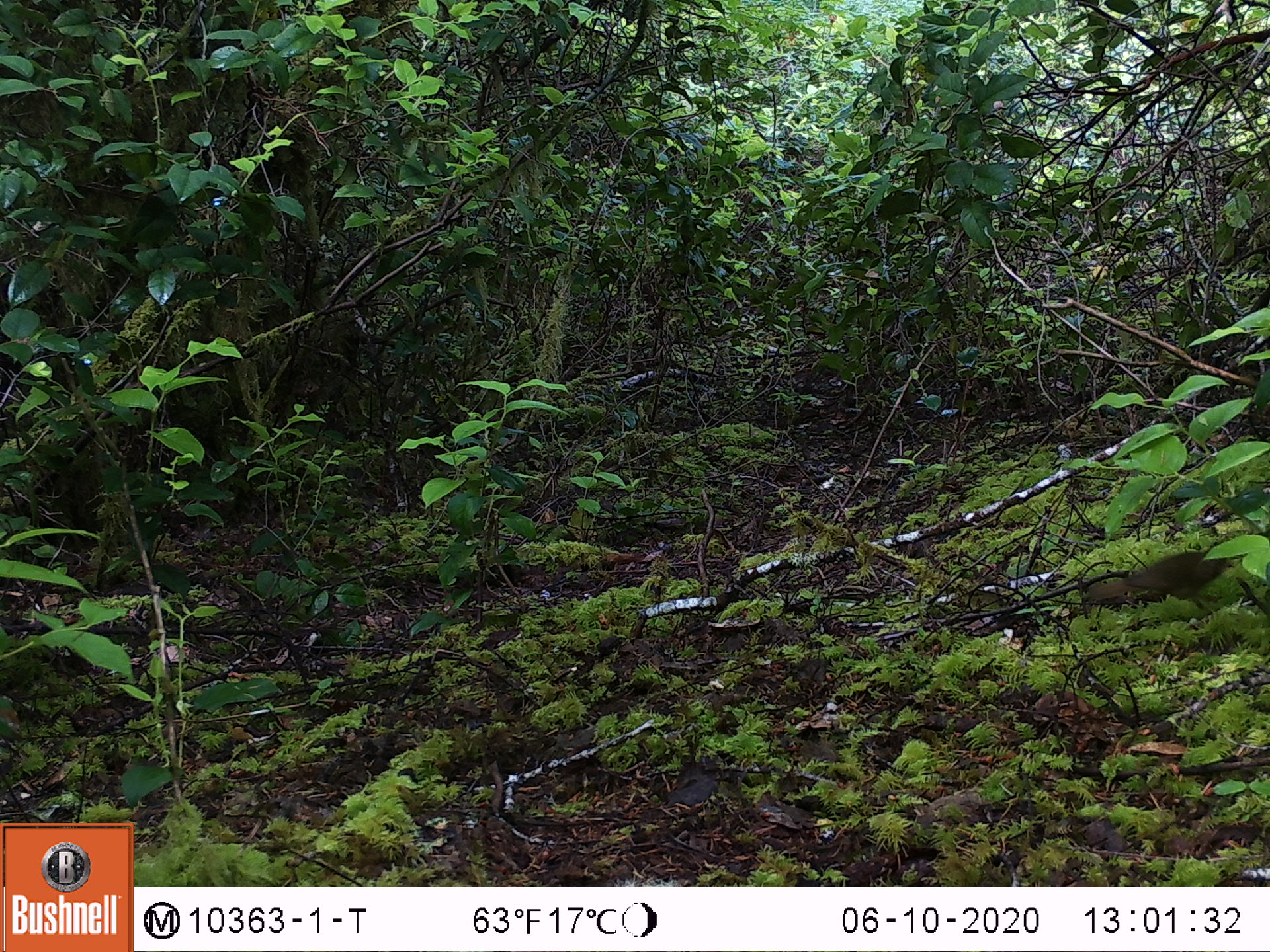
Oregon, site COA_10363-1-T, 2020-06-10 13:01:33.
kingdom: Animalia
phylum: Chordata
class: Aves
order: Passeriformes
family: Turdidae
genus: Catharus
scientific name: Catharus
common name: brown thrushes and nightingale-thrushes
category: catharus species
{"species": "catharus species (brown thrushes and nightingale-thrushes) (Catharus)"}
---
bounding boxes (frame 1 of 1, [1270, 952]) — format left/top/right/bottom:
catharus species: 1091/548/1225/613